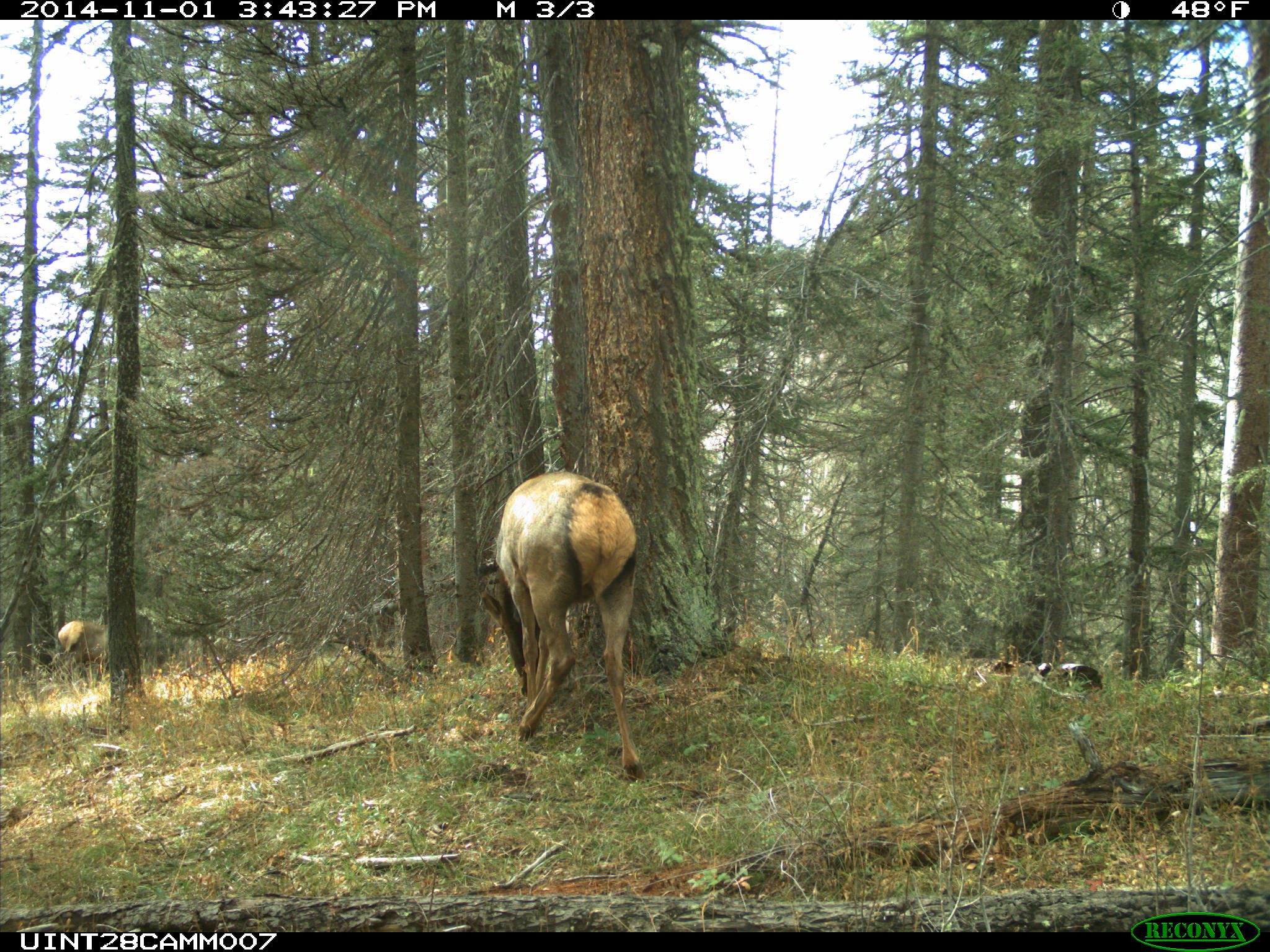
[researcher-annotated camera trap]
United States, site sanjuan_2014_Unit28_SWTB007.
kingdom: Animalia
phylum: Chordata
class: Mammalia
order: Artiodactyla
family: Cervidae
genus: Cervus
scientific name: Cervus elaphus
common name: red deer